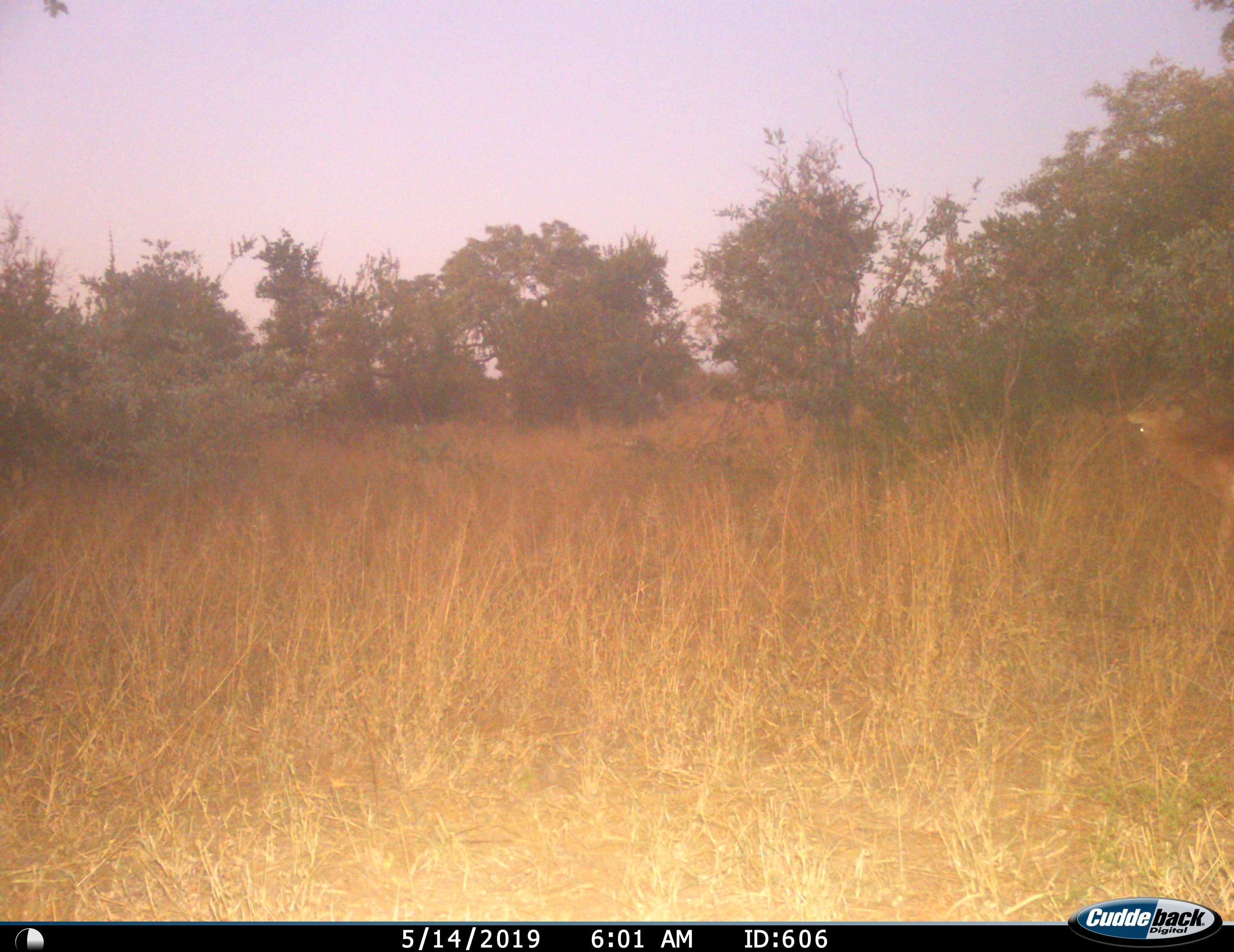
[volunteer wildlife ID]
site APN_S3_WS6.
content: unidentified animal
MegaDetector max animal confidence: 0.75